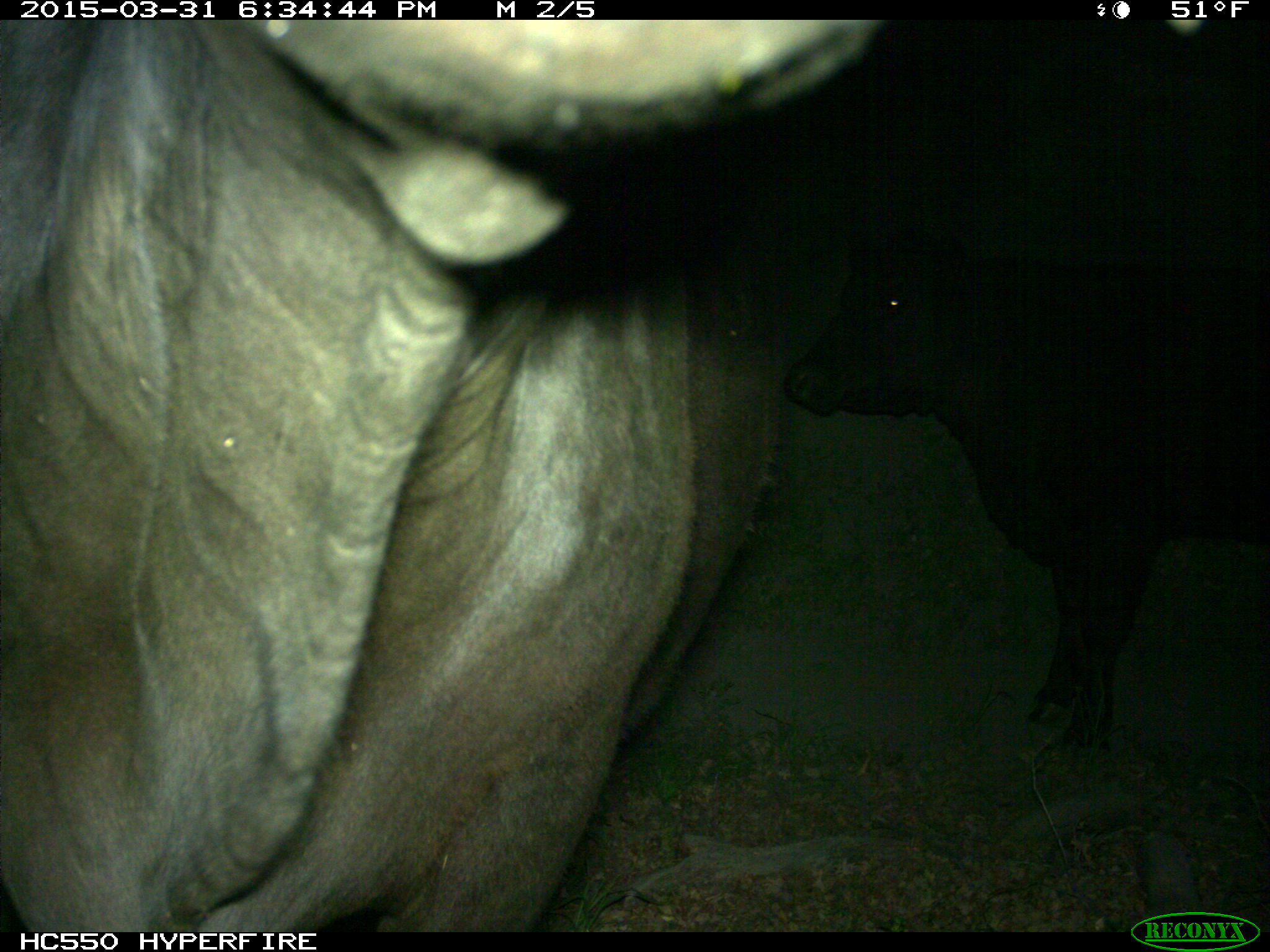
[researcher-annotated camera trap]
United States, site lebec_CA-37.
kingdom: Animalia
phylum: Chordata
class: Mammalia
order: Artiodactyla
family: Bovidae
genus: Bos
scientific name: Bos taurus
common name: domestic cow